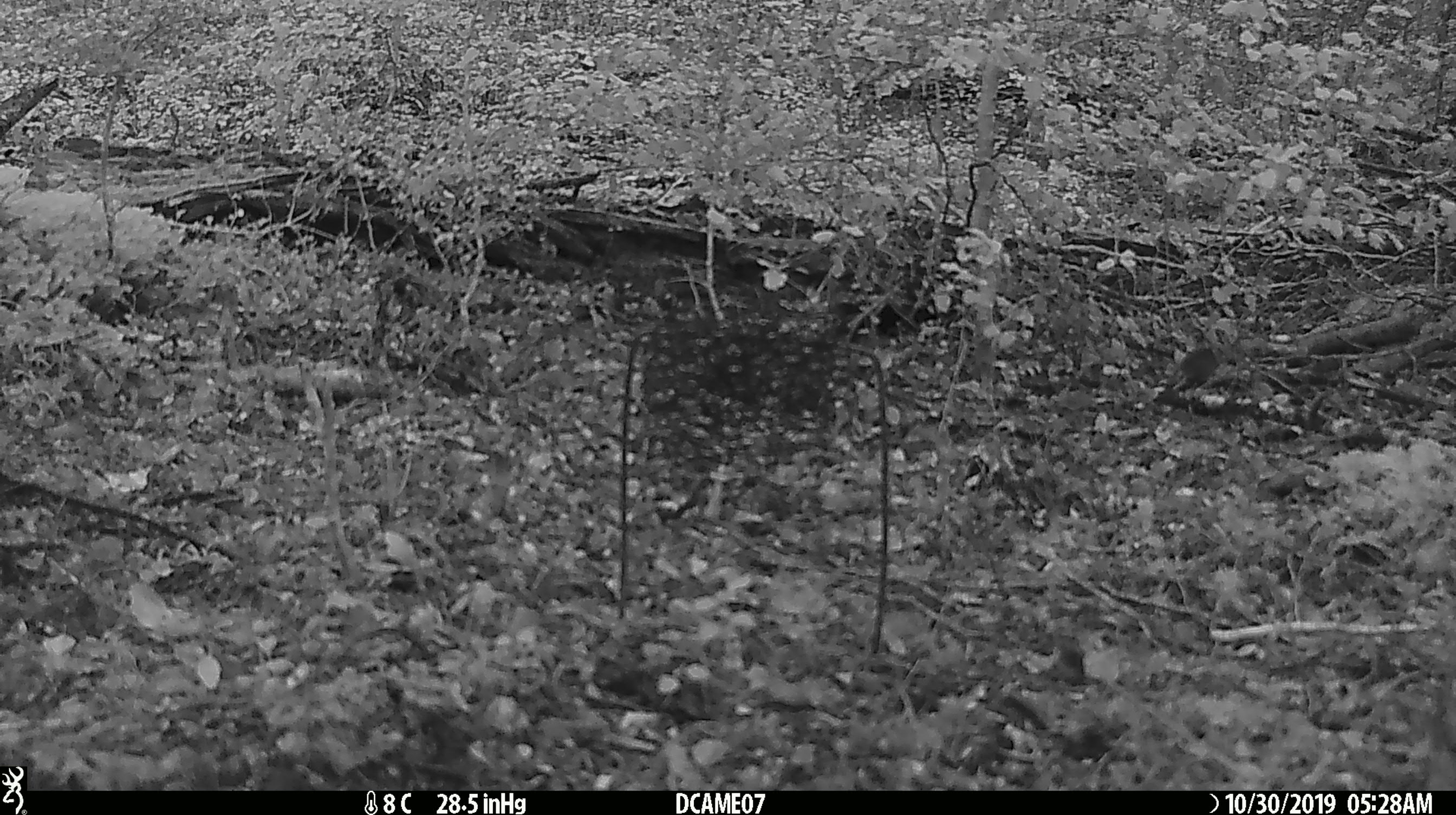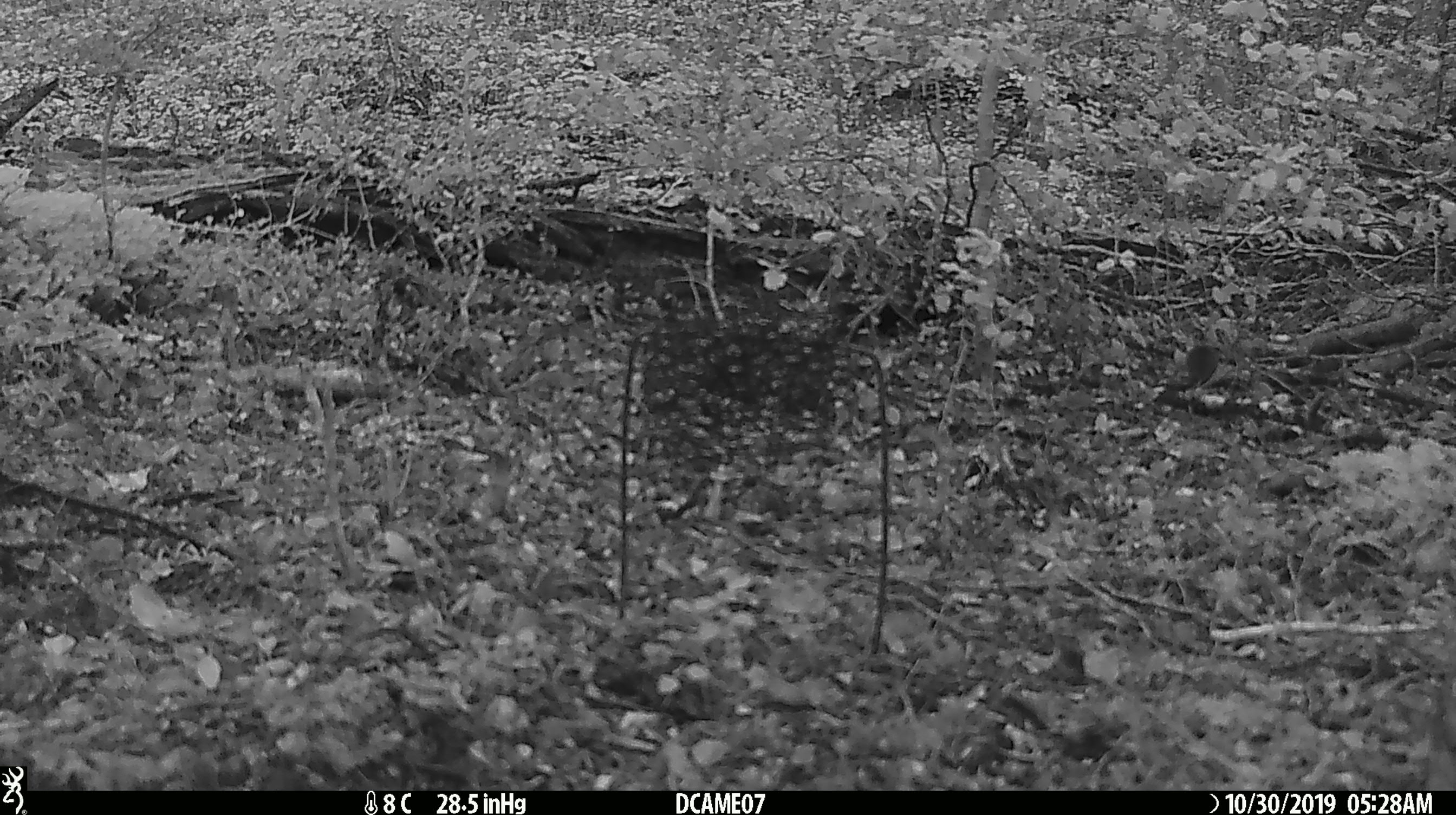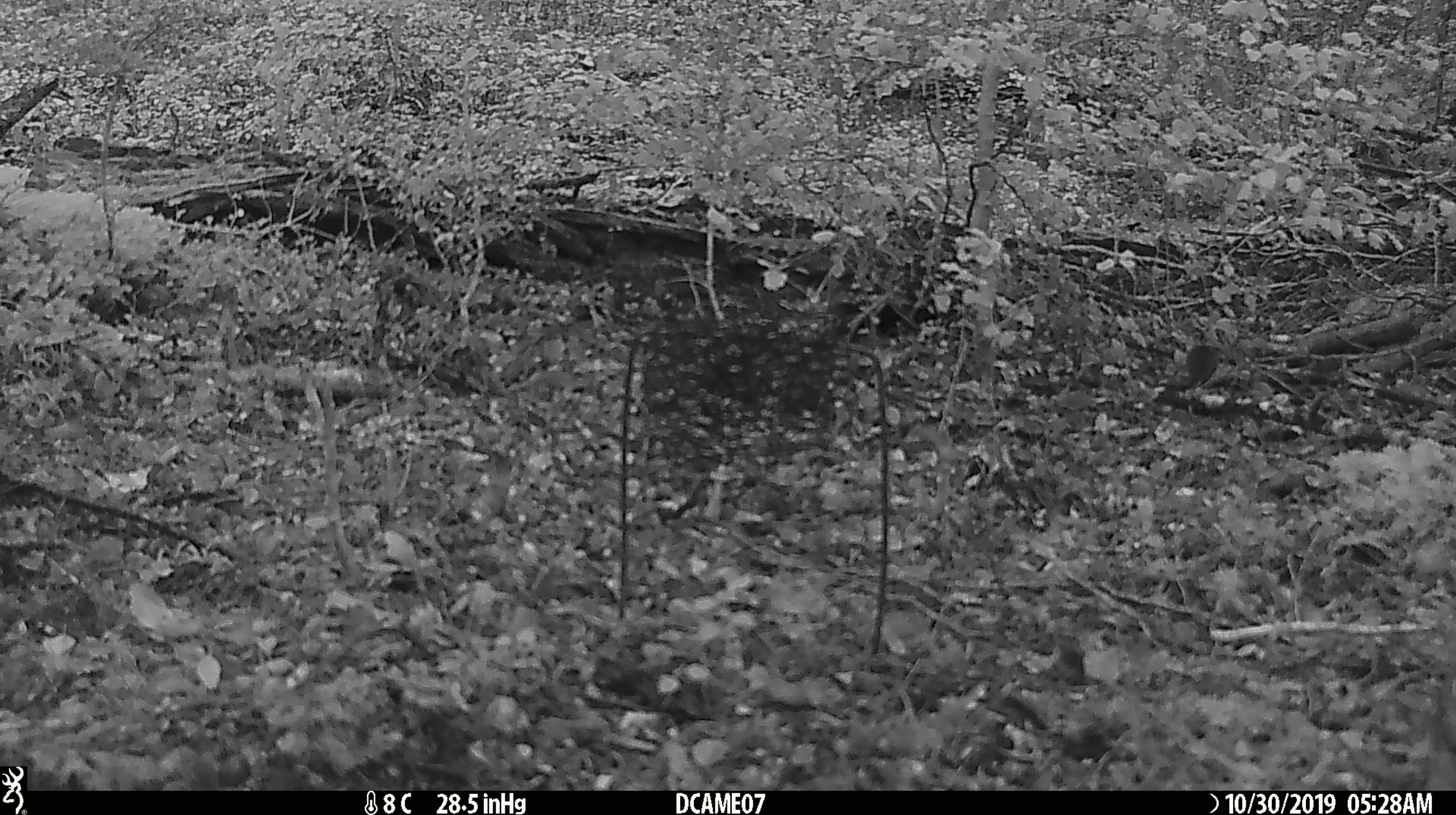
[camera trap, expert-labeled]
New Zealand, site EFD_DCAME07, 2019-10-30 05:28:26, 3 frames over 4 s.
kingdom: Animalia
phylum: Chordata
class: Mammalia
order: Rodentia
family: Muridae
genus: Mus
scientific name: Mus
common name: mouse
Mouse (Mus).